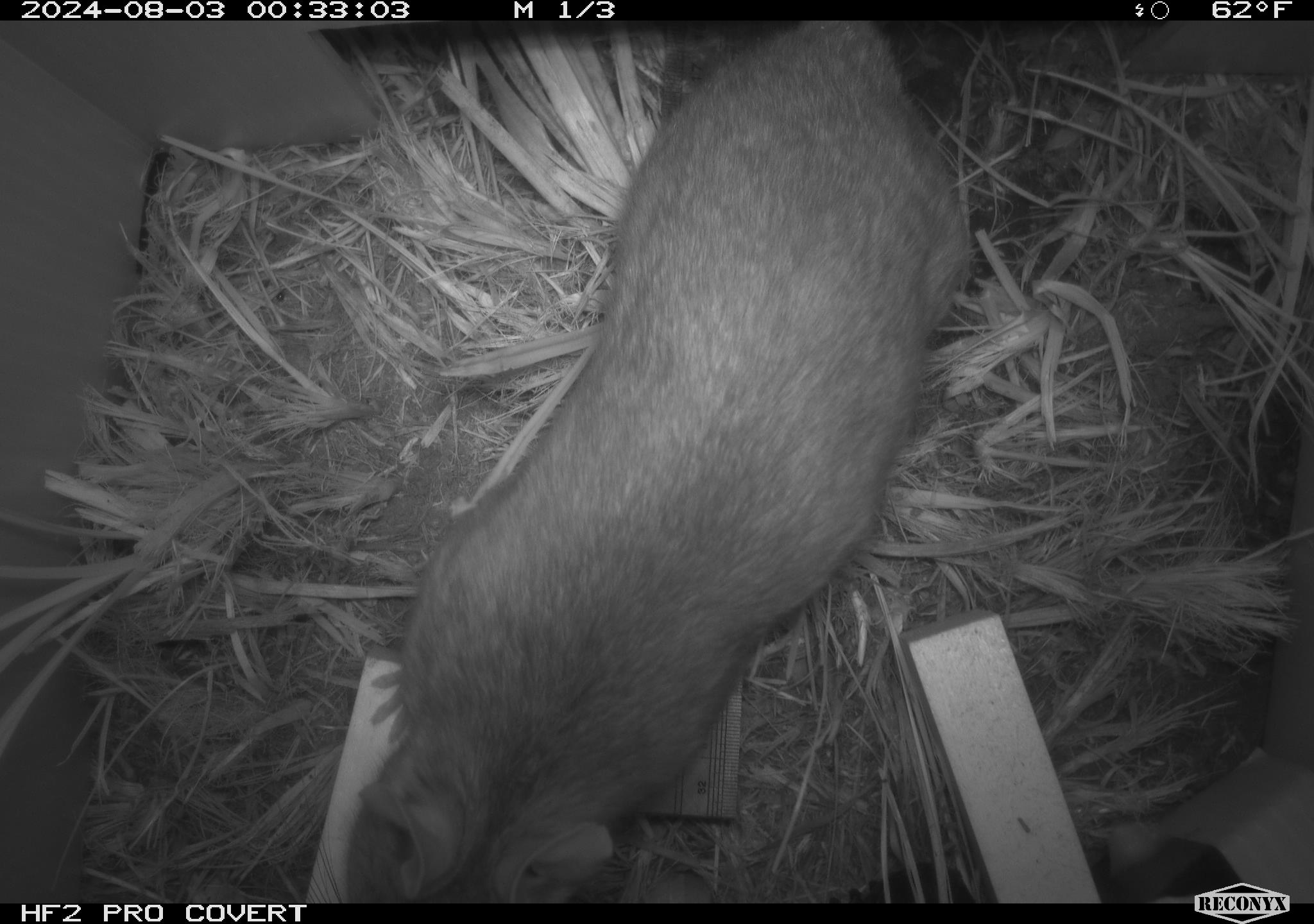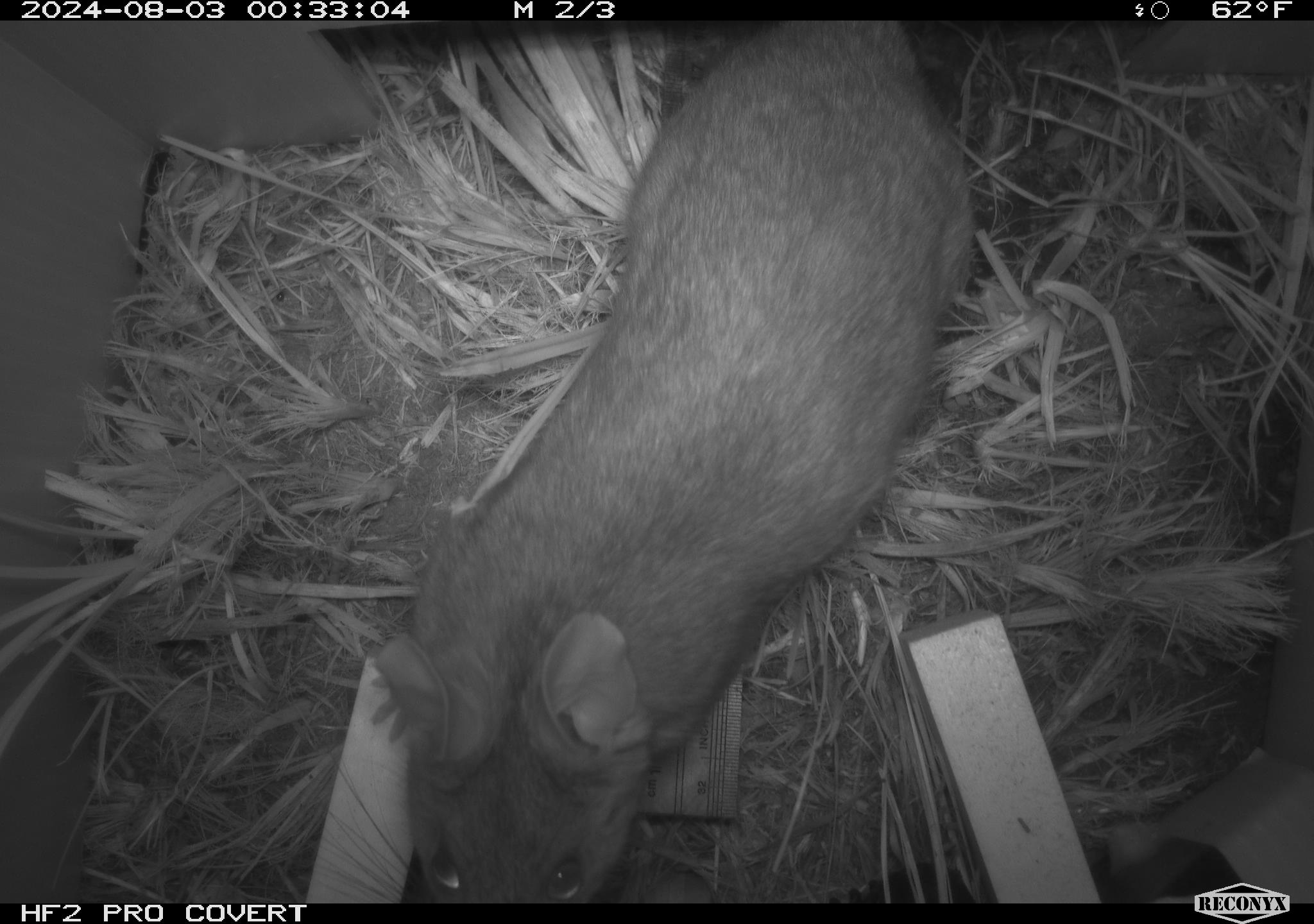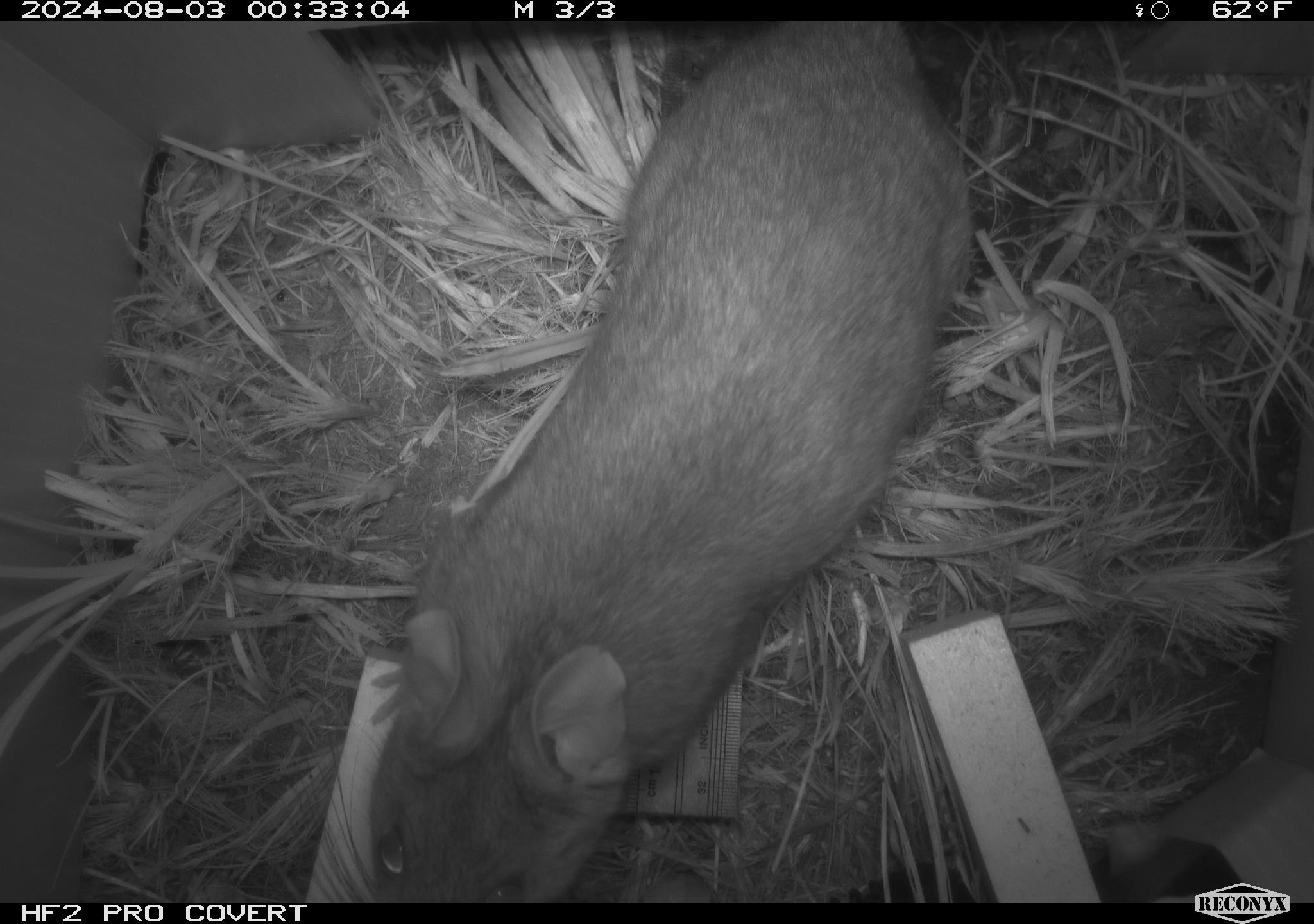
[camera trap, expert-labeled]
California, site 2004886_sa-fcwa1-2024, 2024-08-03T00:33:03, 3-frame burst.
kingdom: Animalia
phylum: Chordata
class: Mammalia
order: Rodentia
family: Cricetidae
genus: Neotoma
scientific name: Neotoma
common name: pack rat or woodrat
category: neotoma species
Neotoma species (pack rat or woodrat) (Neotoma).